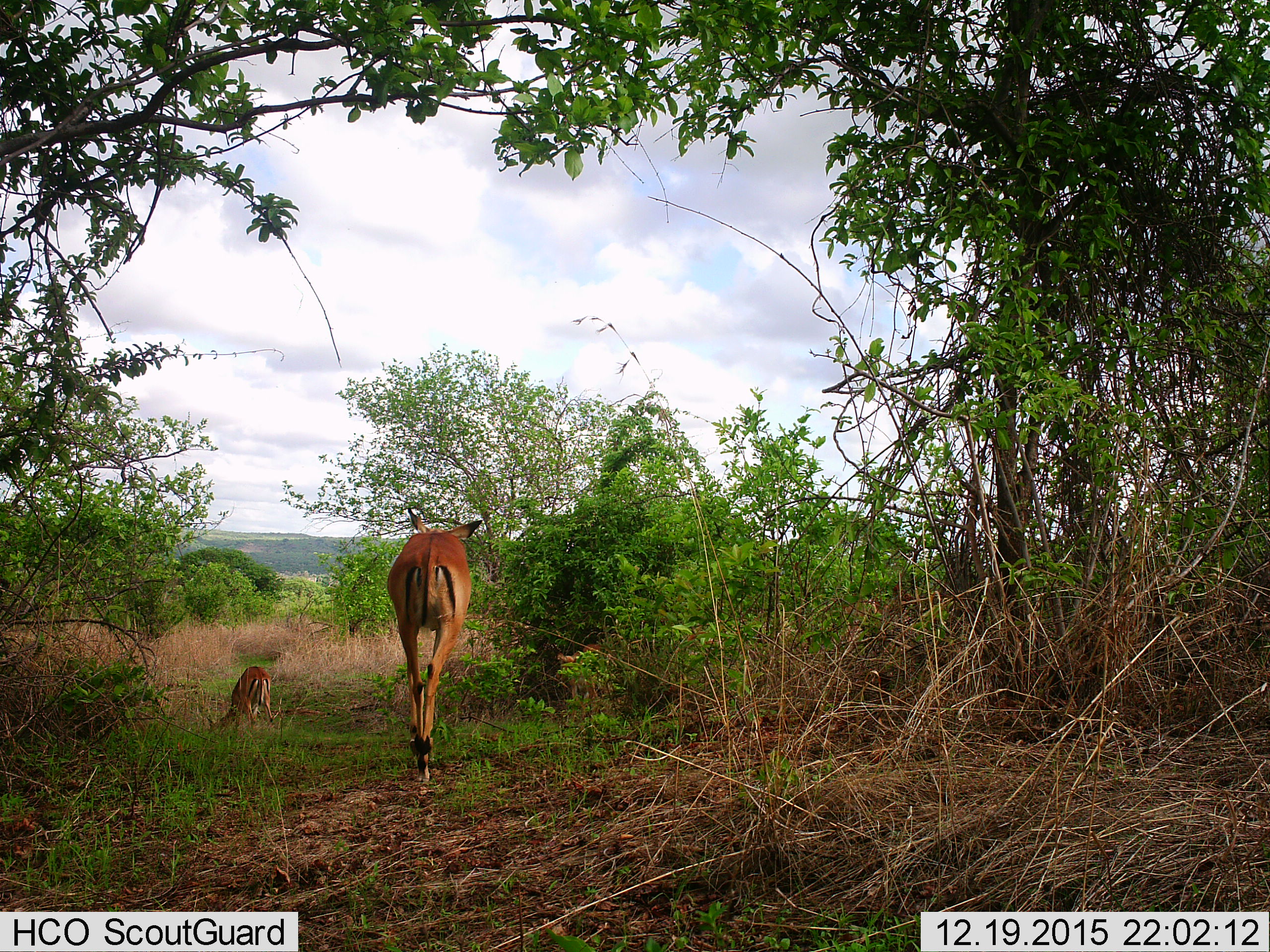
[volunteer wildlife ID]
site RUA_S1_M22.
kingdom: Animalia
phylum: Chordata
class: Mammalia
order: Artiodactyla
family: Bovidae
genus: Aepyceros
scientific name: Aepyceros melampus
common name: impala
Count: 2.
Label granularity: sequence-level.